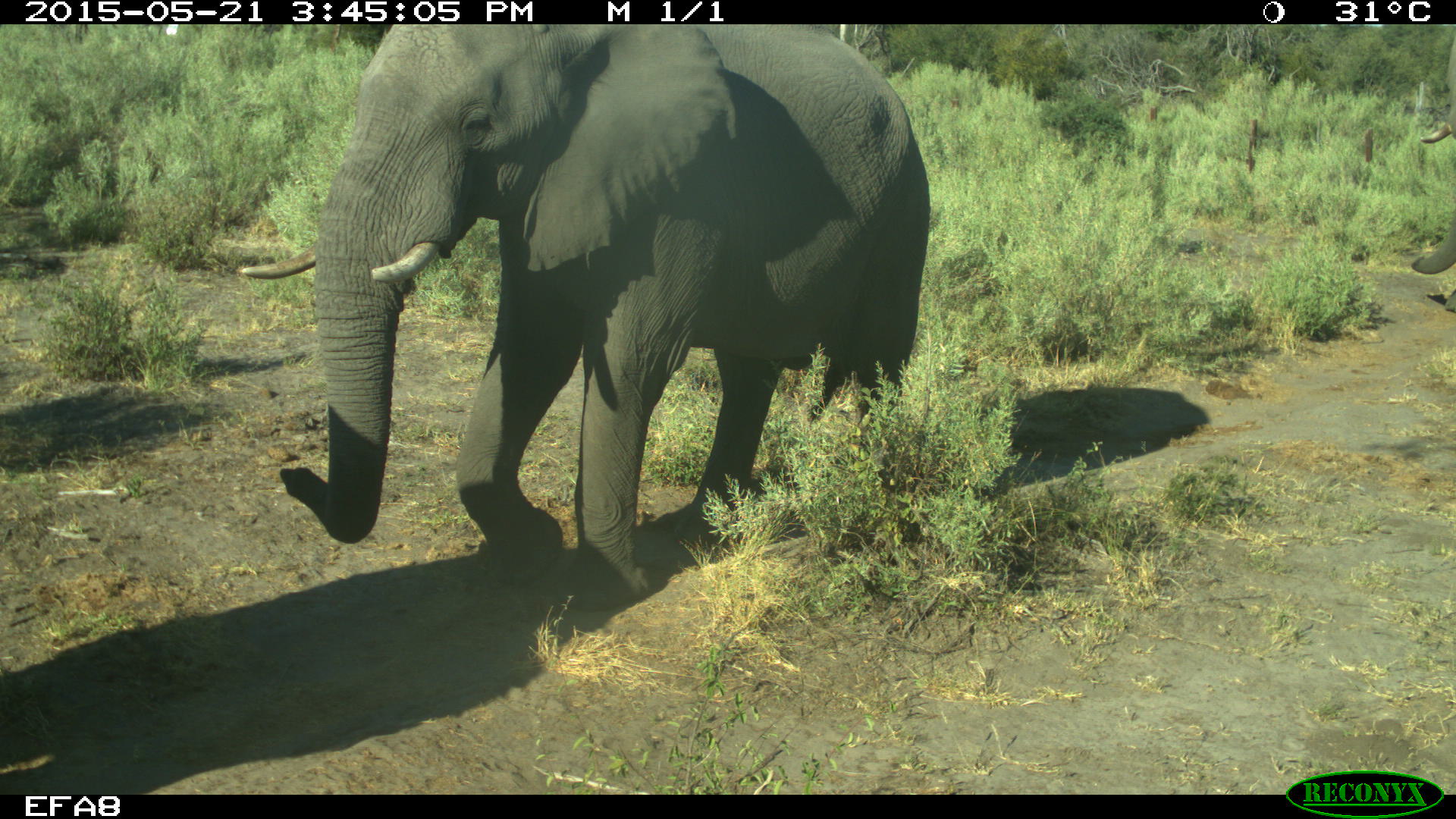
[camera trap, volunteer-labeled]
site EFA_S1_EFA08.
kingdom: Animalia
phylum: Chordata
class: Mammalia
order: Proboscidea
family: Elephantidae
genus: Loxodonta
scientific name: Loxodonta africana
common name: african bush elephant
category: elephant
Elephant (african bush elephant) (Loxodonta africana), count 1. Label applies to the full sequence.